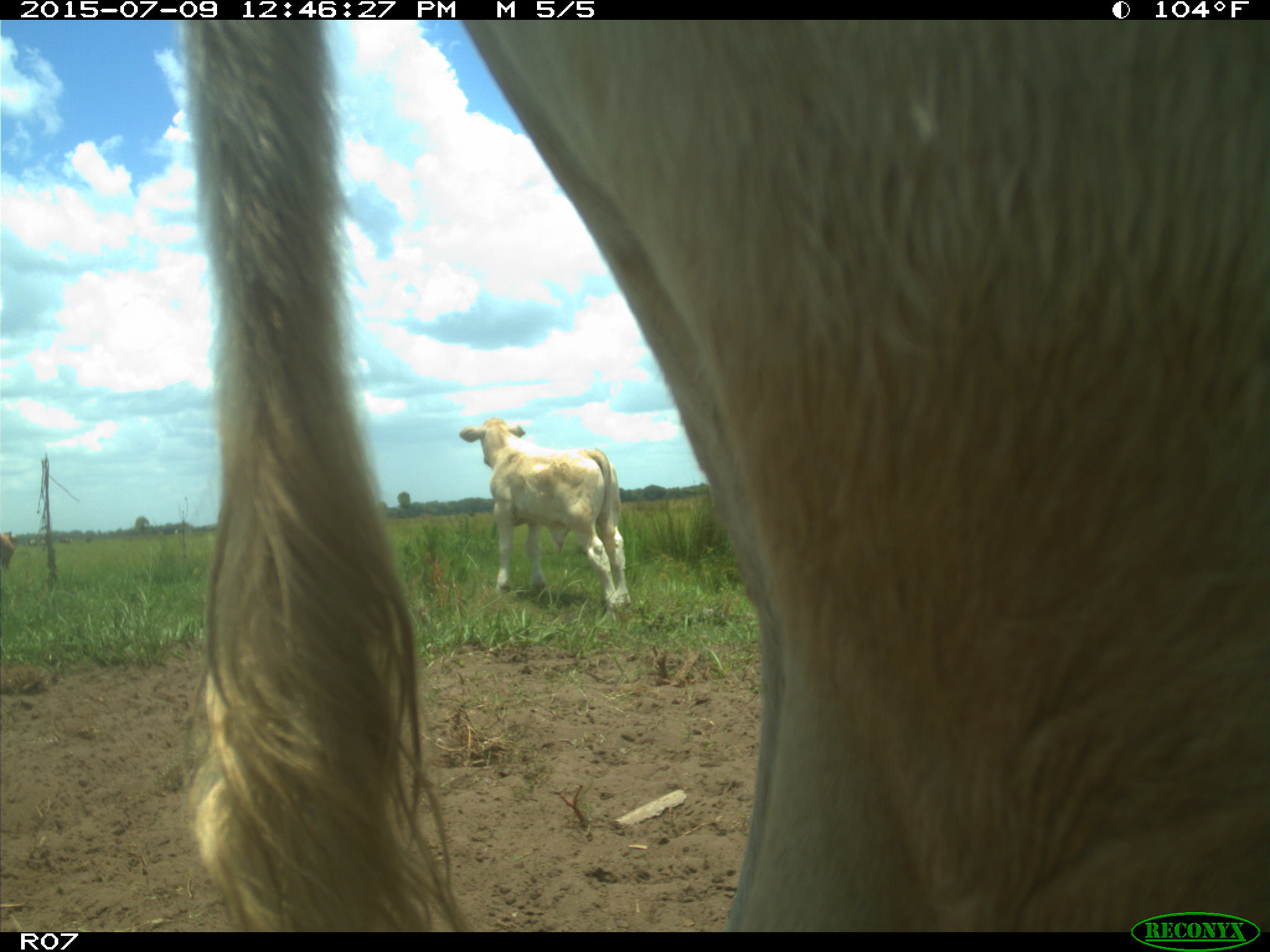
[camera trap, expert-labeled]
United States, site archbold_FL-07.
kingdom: Animalia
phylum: Chordata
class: Mammalia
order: Artiodactyla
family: Bovidae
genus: Bos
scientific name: Bos taurus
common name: domestic cow